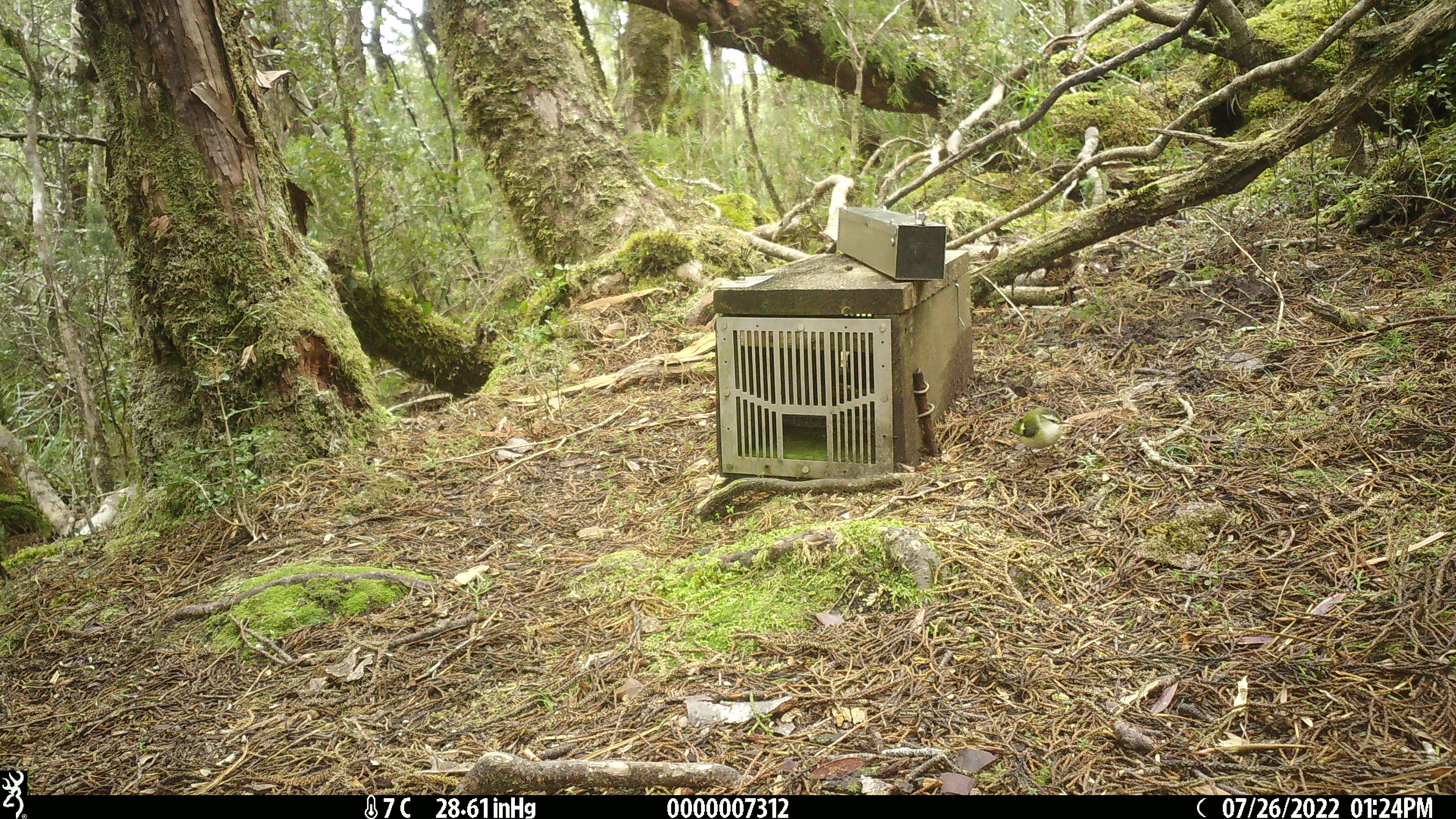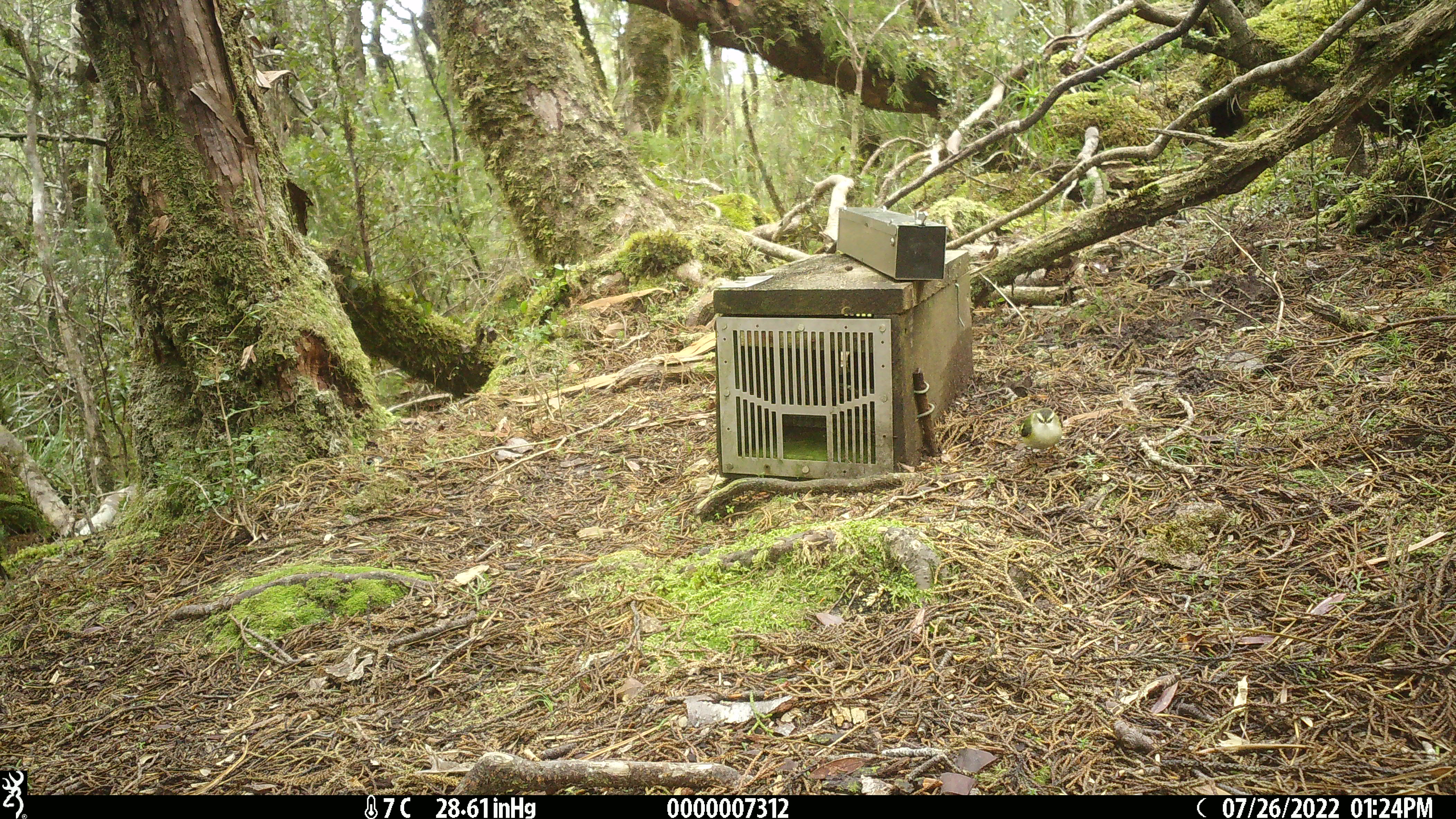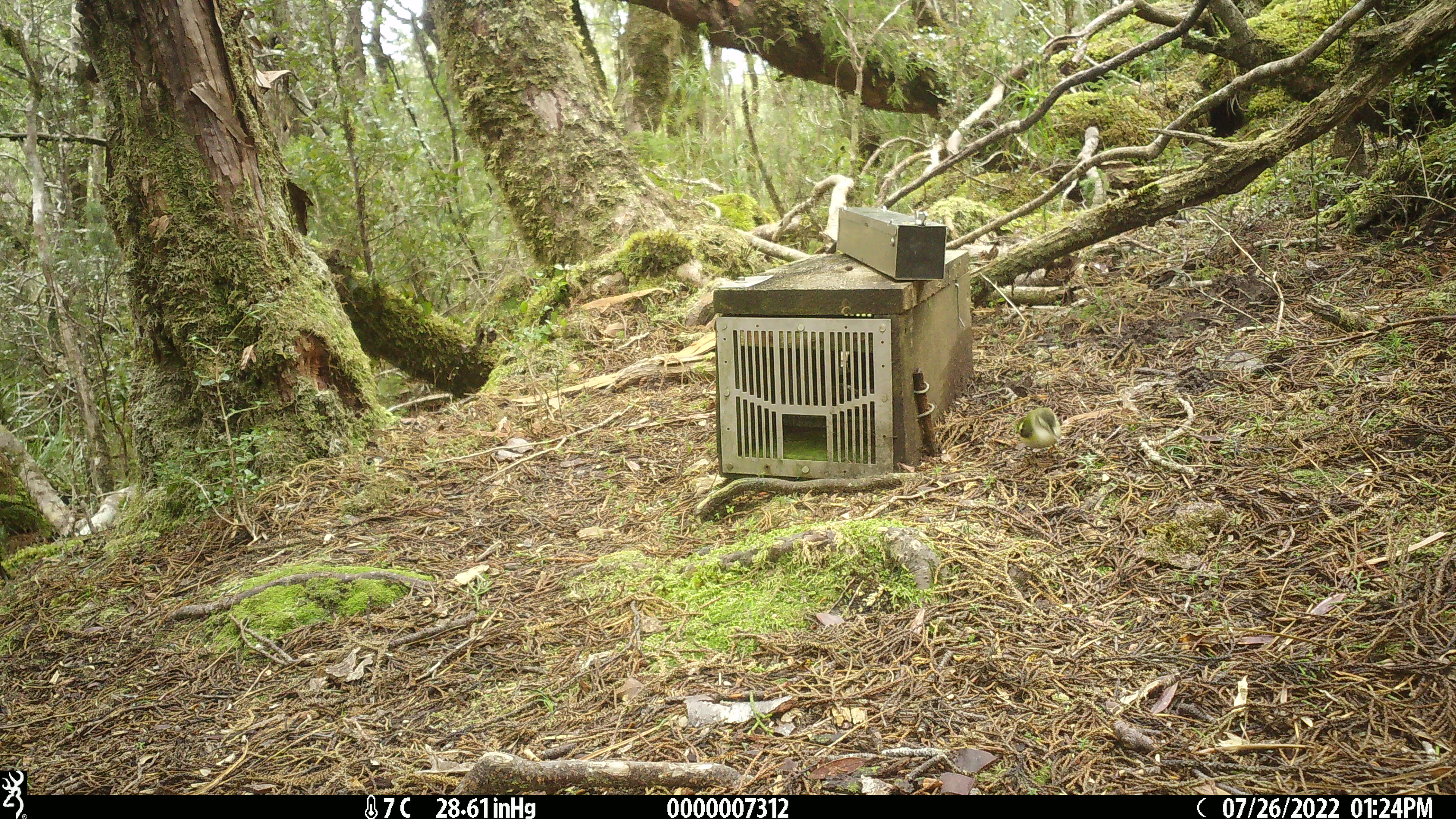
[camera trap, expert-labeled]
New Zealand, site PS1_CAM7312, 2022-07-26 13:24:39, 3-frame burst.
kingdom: Animalia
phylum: Chordata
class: Aves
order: Passeriformes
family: Acanthisittidae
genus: Acanthisitta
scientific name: Acanthisitta chloris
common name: rifleman